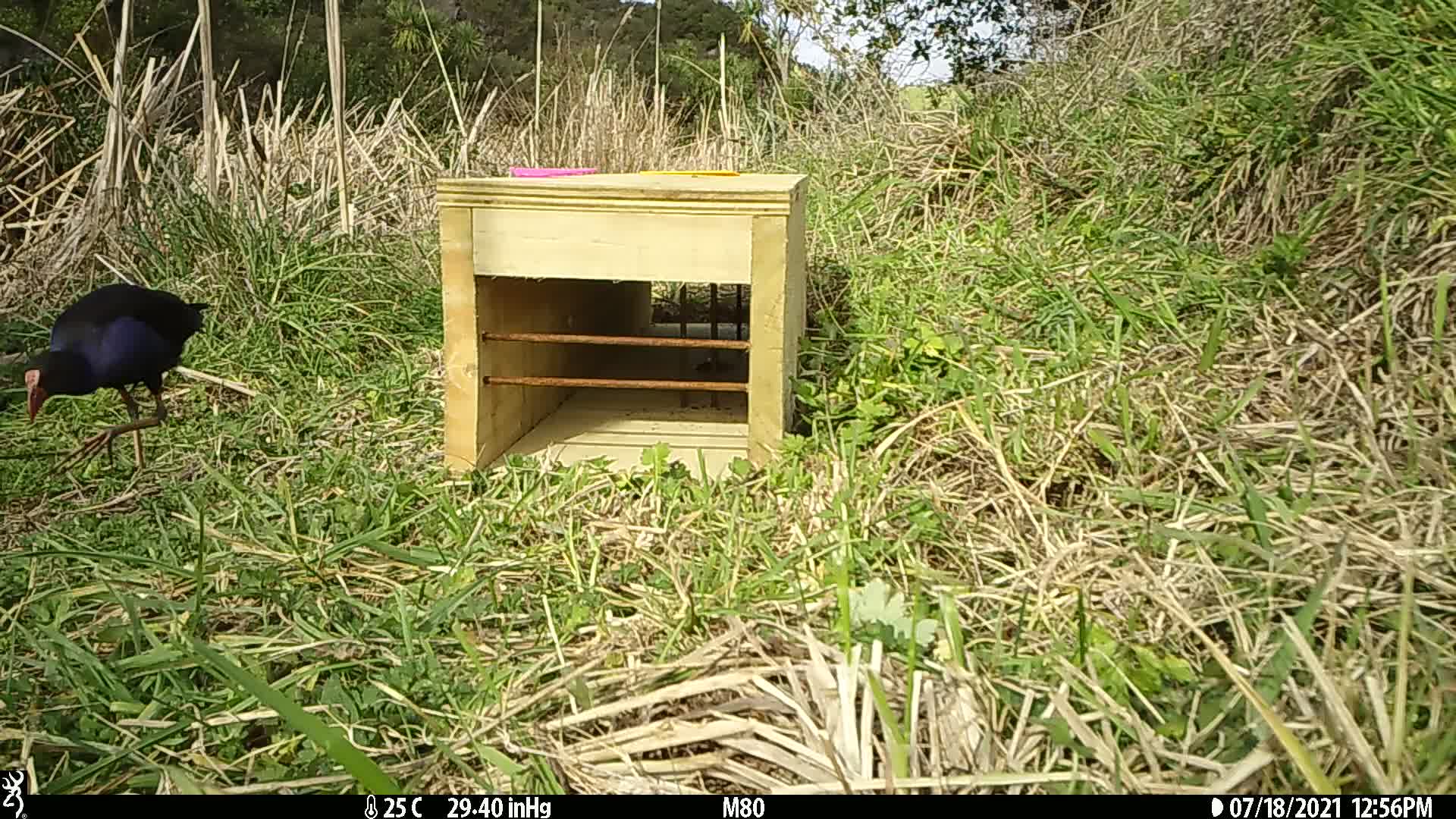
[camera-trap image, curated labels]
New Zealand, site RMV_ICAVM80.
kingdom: Animalia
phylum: Chordata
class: Aves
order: Gruiformes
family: Rallidae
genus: Porphyrio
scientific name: Porphyrio melanotus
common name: australasian swamphen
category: pukeko